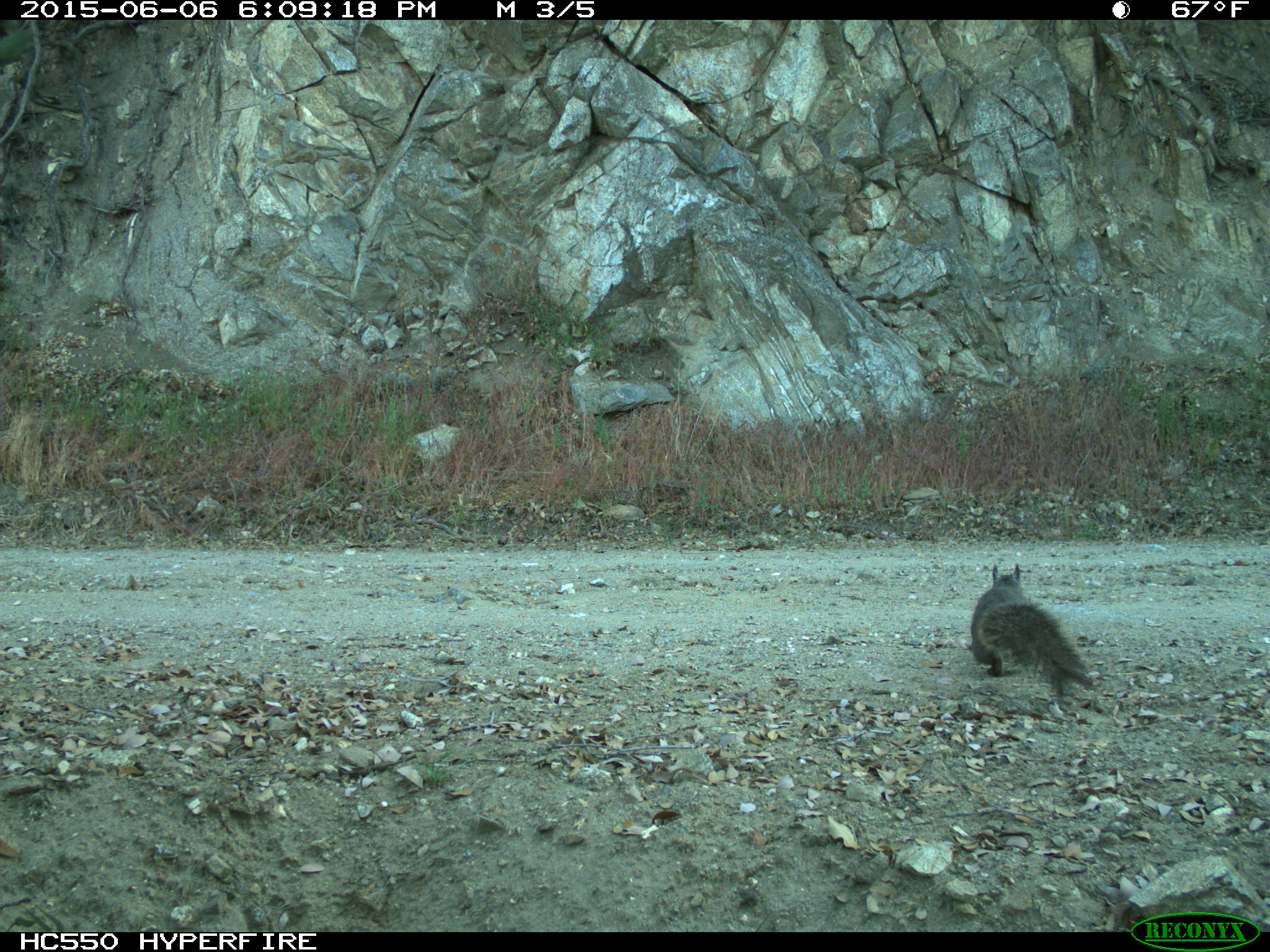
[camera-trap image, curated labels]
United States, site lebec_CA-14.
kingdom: Animalia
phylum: Chordata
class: Mammalia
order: Rodentia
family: Sciuridae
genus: Sciurus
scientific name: Sciurus carolinensis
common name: eastern gray squirrel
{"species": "Sciurus carolinensis (eastern gray squirrel)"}